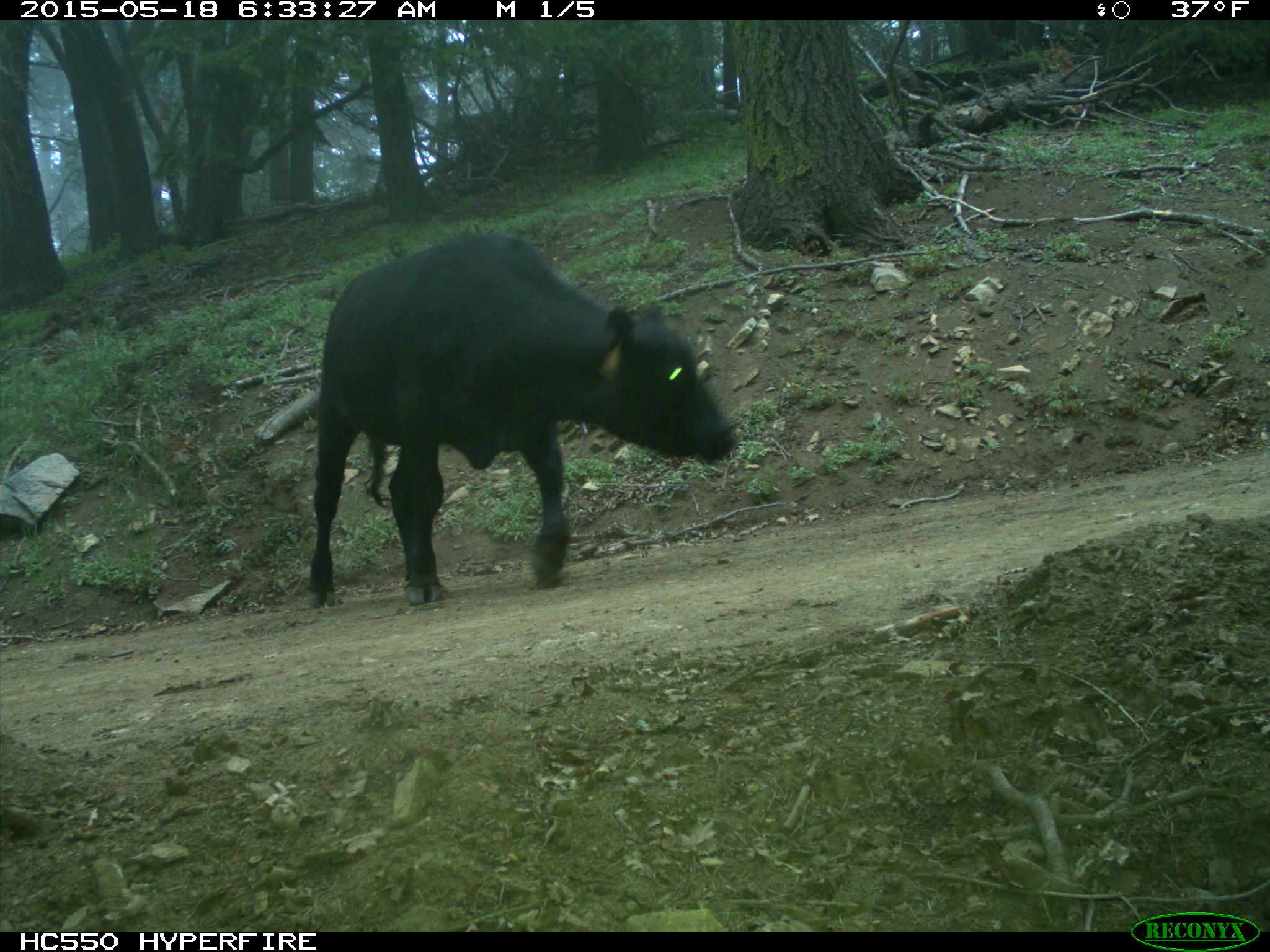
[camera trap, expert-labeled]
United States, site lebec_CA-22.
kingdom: Animalia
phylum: Chordata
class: Mammalia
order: Artiodactyla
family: Bovidae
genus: Bos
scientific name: Bos taurus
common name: domestic cow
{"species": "Bos taurus (domestic cow)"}